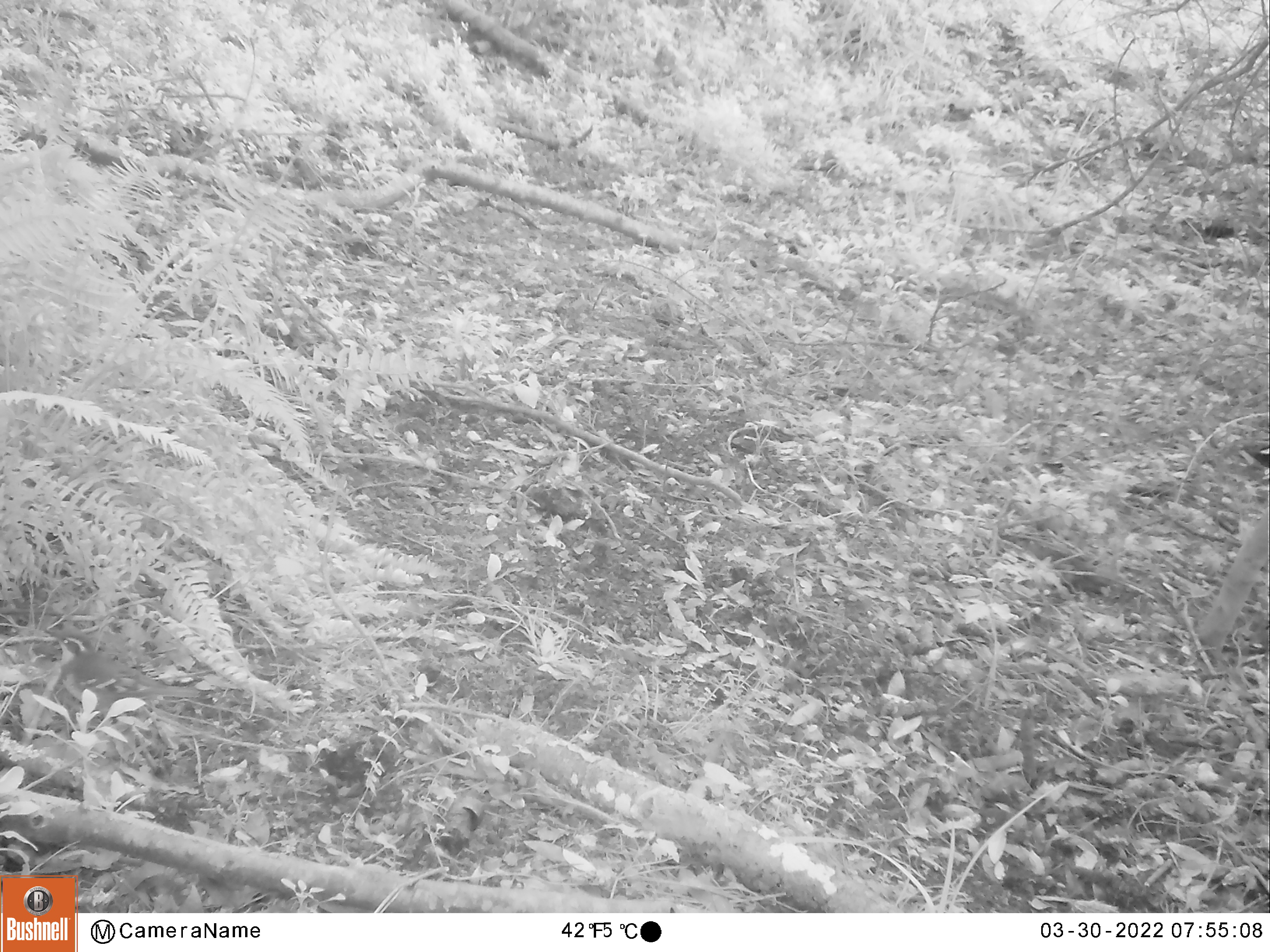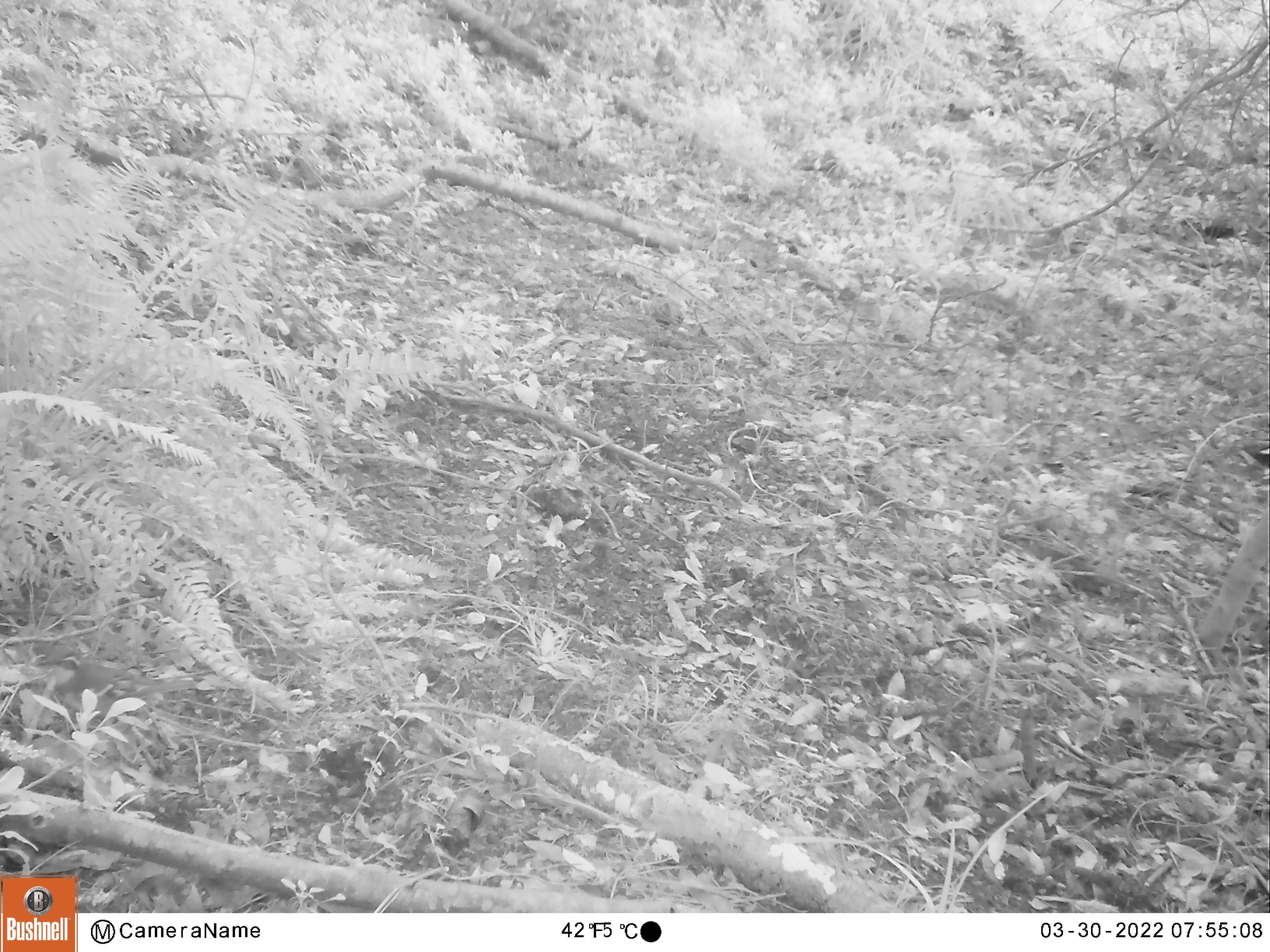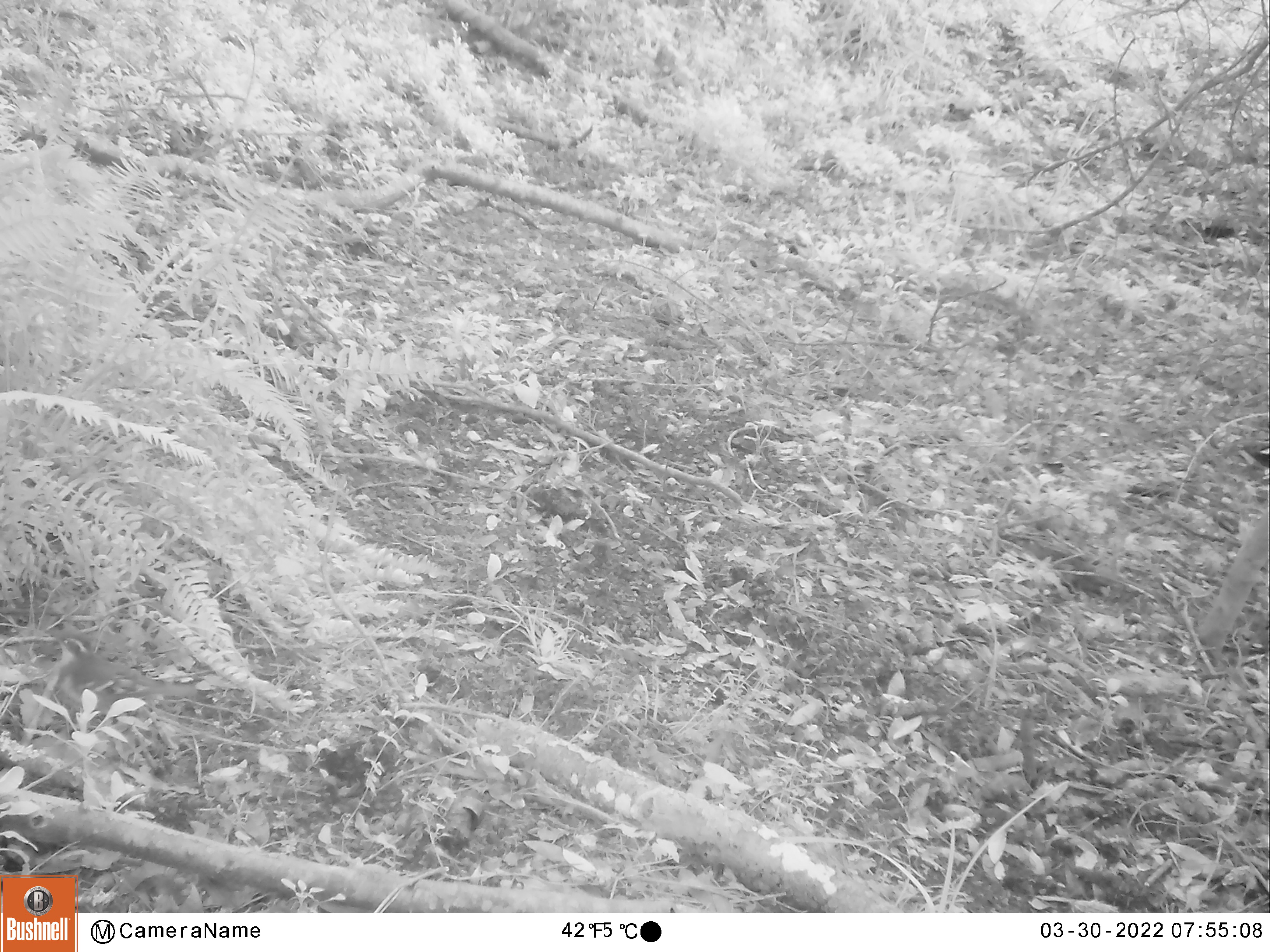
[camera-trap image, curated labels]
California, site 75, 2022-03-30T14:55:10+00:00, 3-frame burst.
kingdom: Animalia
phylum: Chordata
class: Aves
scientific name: Aves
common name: bird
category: unknown bird